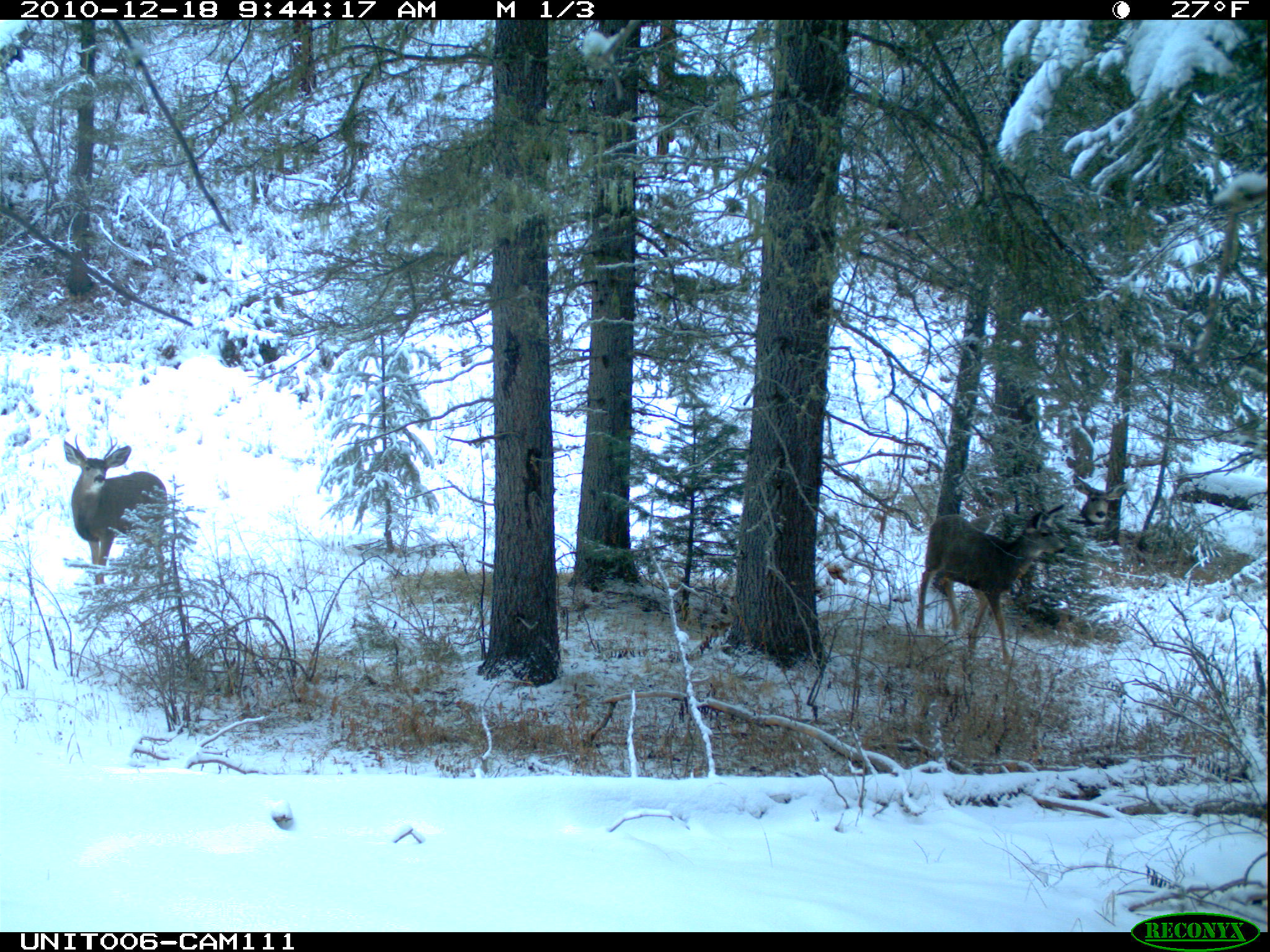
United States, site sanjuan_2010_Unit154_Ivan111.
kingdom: Animalia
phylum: Chordata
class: Mammalia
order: Artiodactyla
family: Cervidae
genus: Odocoileus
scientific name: Odocoileus hemionus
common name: mule deer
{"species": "Odocoileus hemionus (mule deer)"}